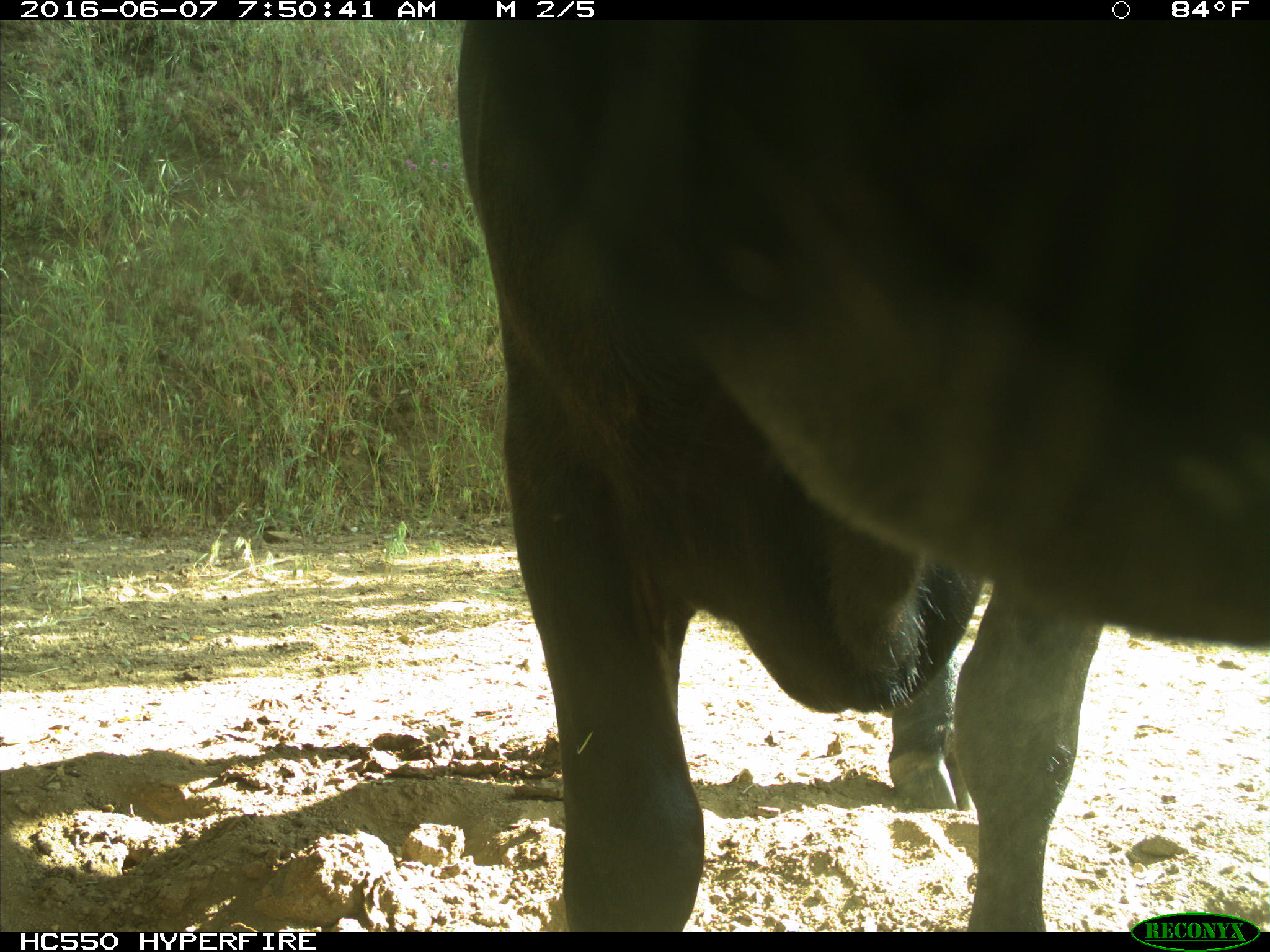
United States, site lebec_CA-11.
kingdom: Animalia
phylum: Chordata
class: Mammalia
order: Artiodactyla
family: Bovidae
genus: Bos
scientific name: Bos taurus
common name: domestic cow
Bos taurus (domestic cow).